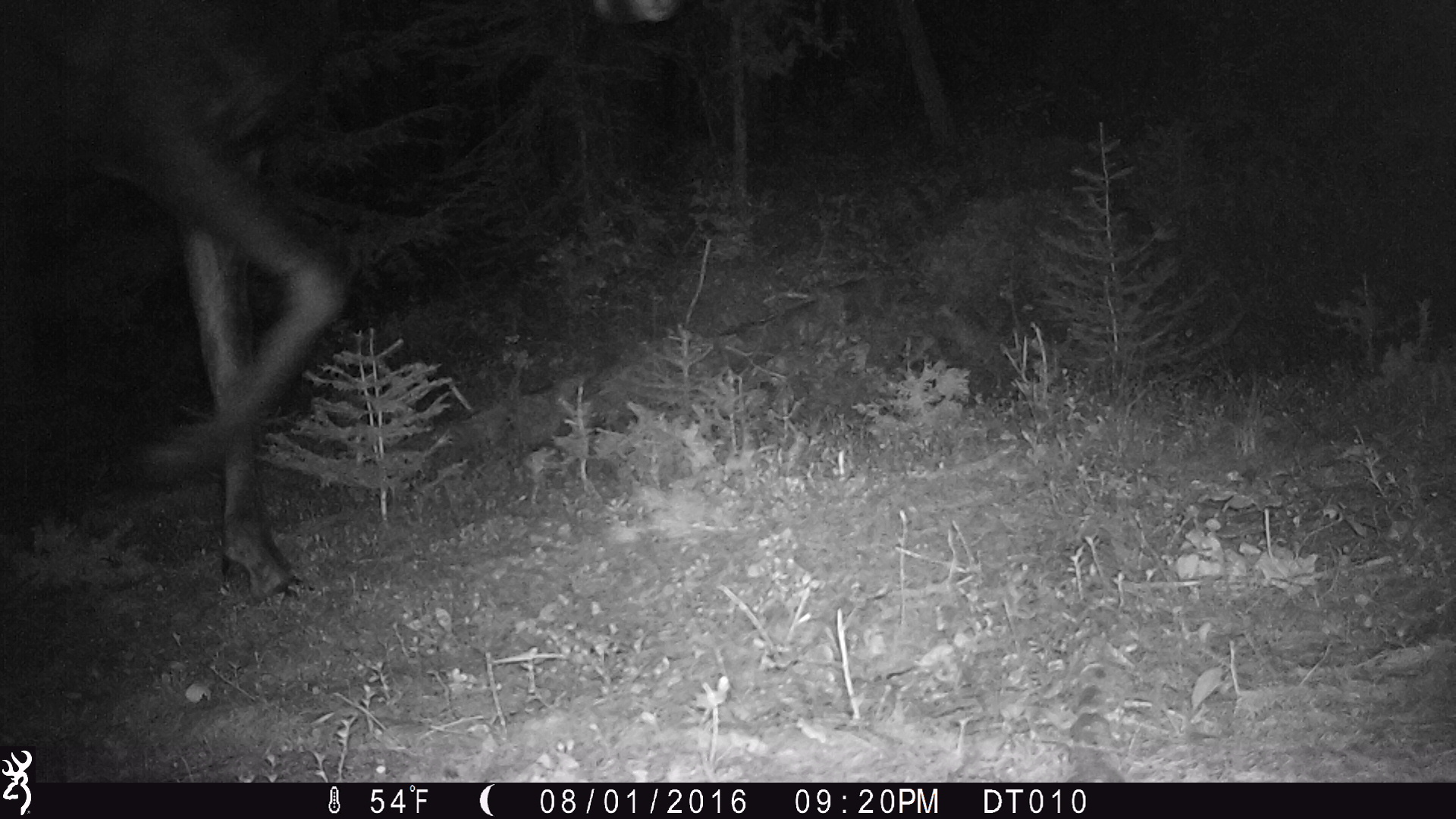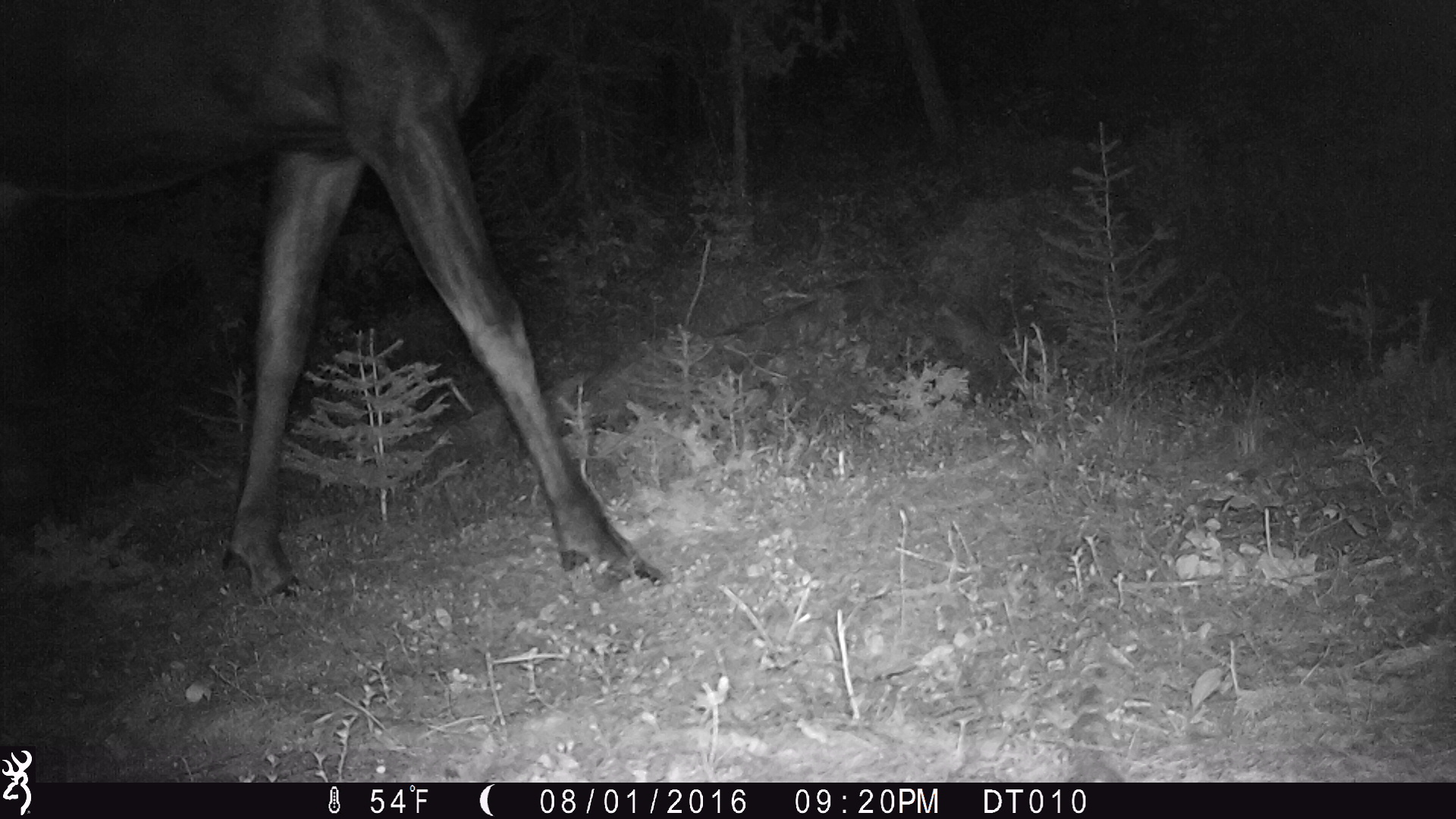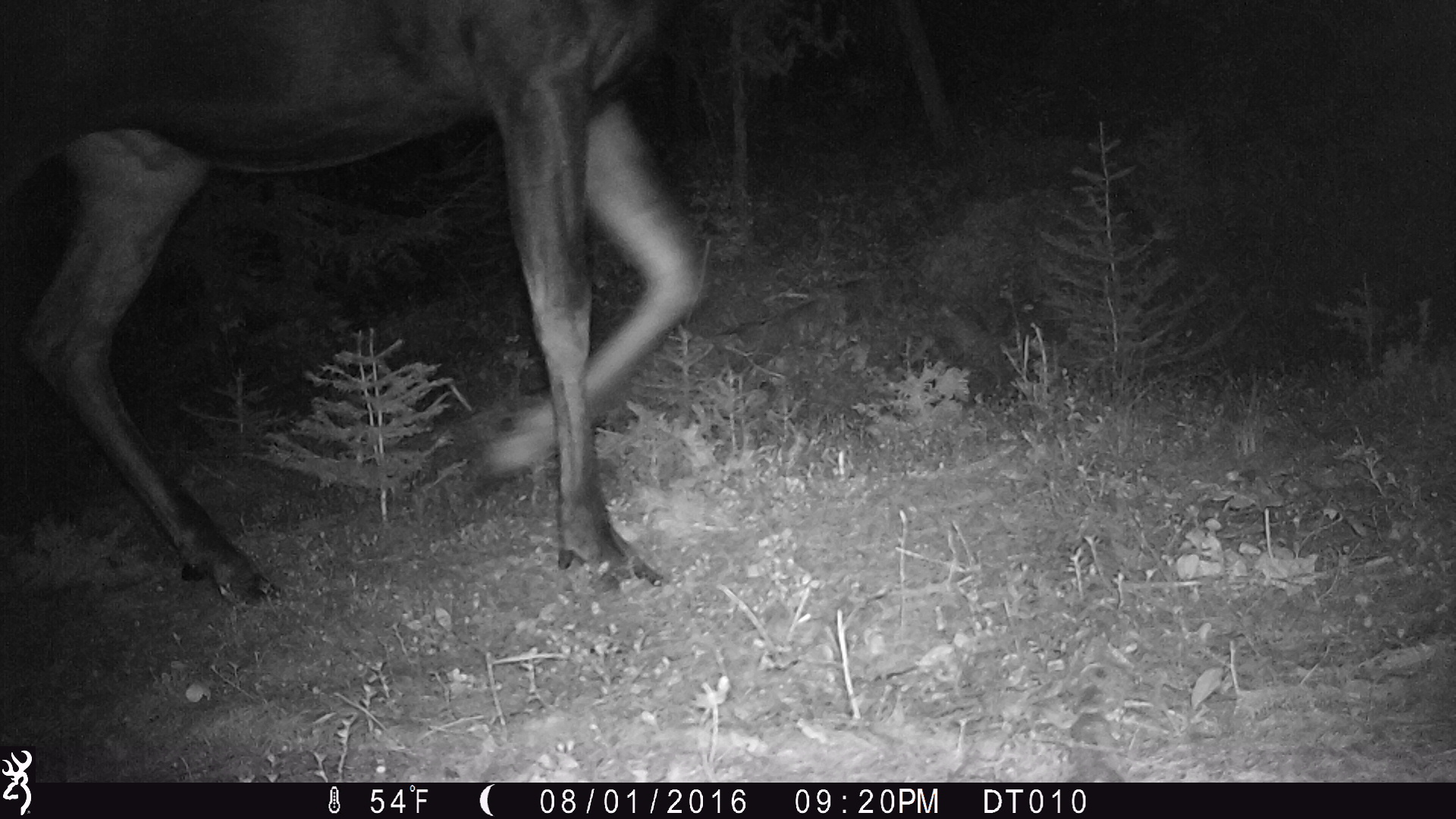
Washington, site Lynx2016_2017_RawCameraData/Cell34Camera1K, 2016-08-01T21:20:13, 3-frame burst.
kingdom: Animalia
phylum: Chordata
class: Mammalia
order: Artiodactyla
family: Cervidae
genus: Alces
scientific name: Alces alces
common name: moose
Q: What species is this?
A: Alces alces (moose).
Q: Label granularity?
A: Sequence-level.